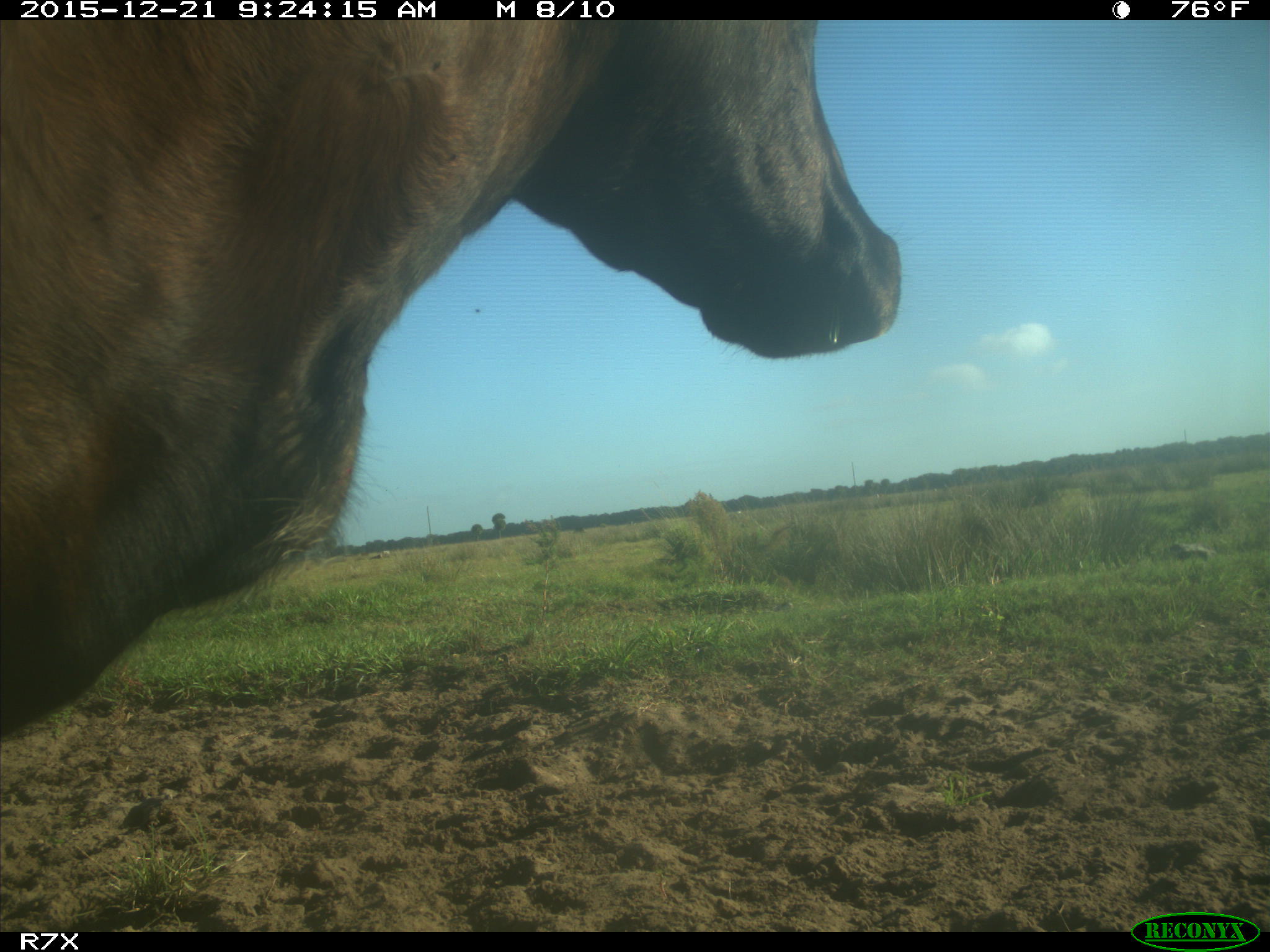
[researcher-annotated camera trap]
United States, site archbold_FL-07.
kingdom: Animalia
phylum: Chordata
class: Mammalia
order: Artiodactyla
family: Bovidae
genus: Bos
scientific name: Bos taurus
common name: domestic cow